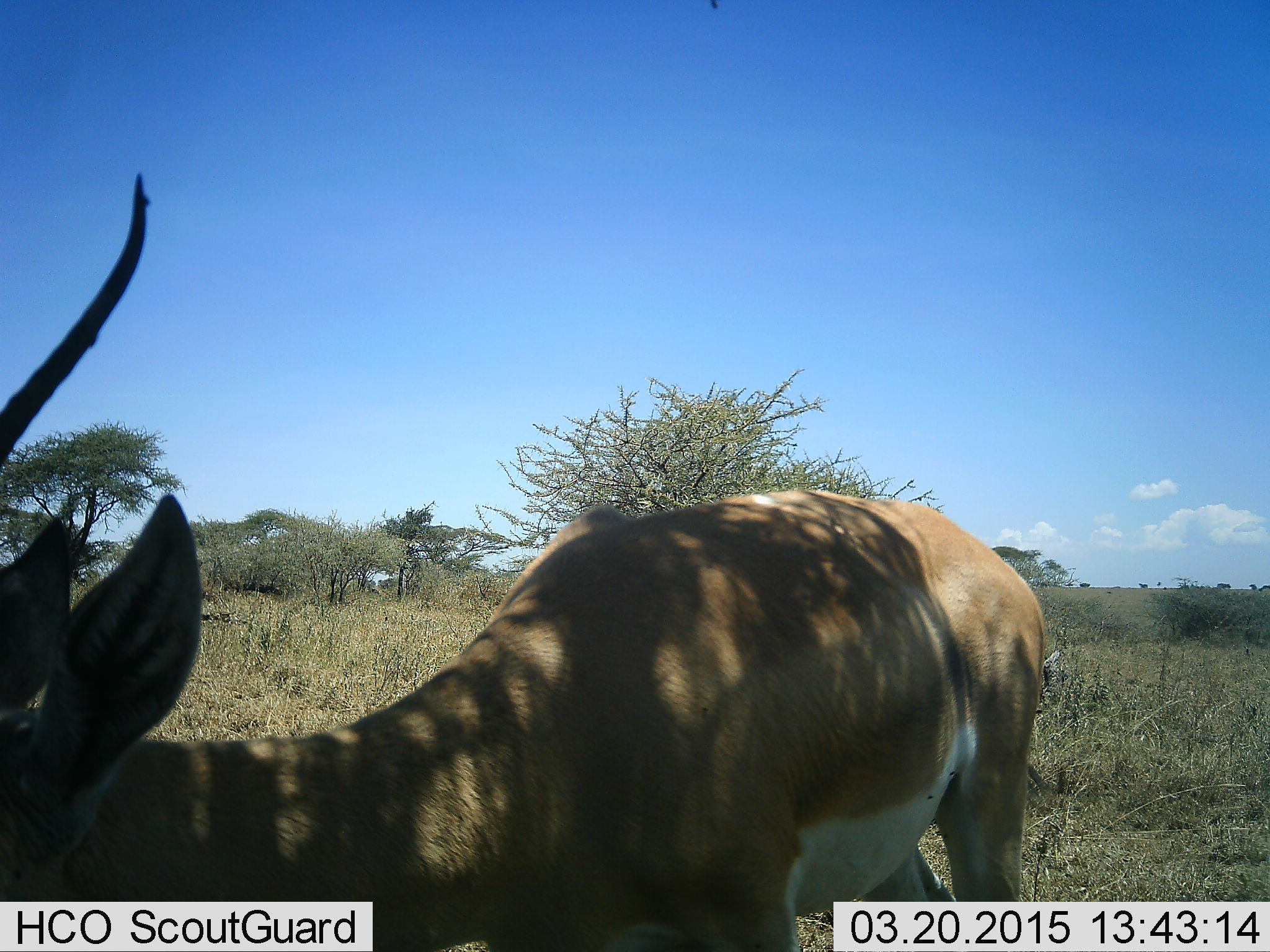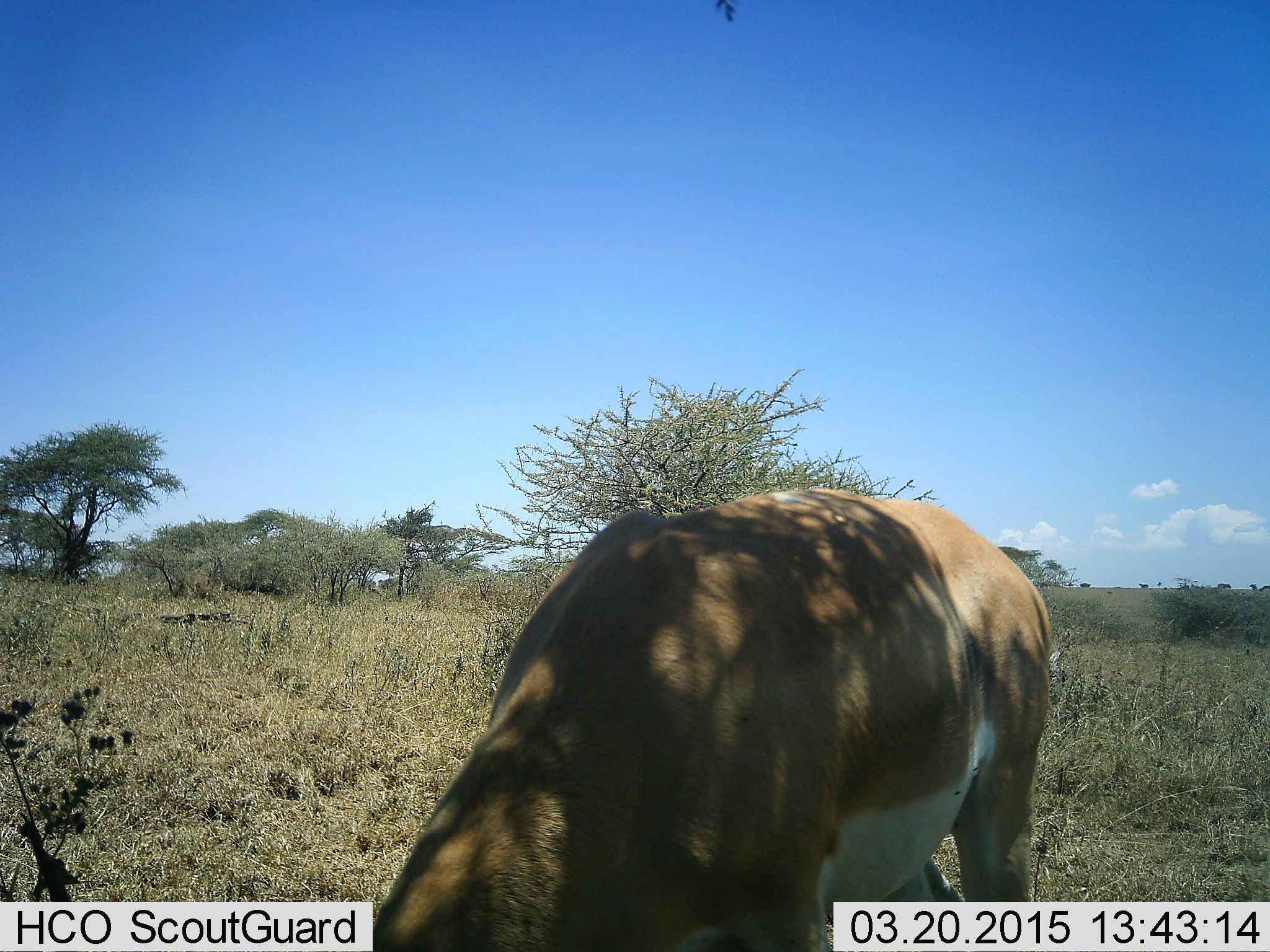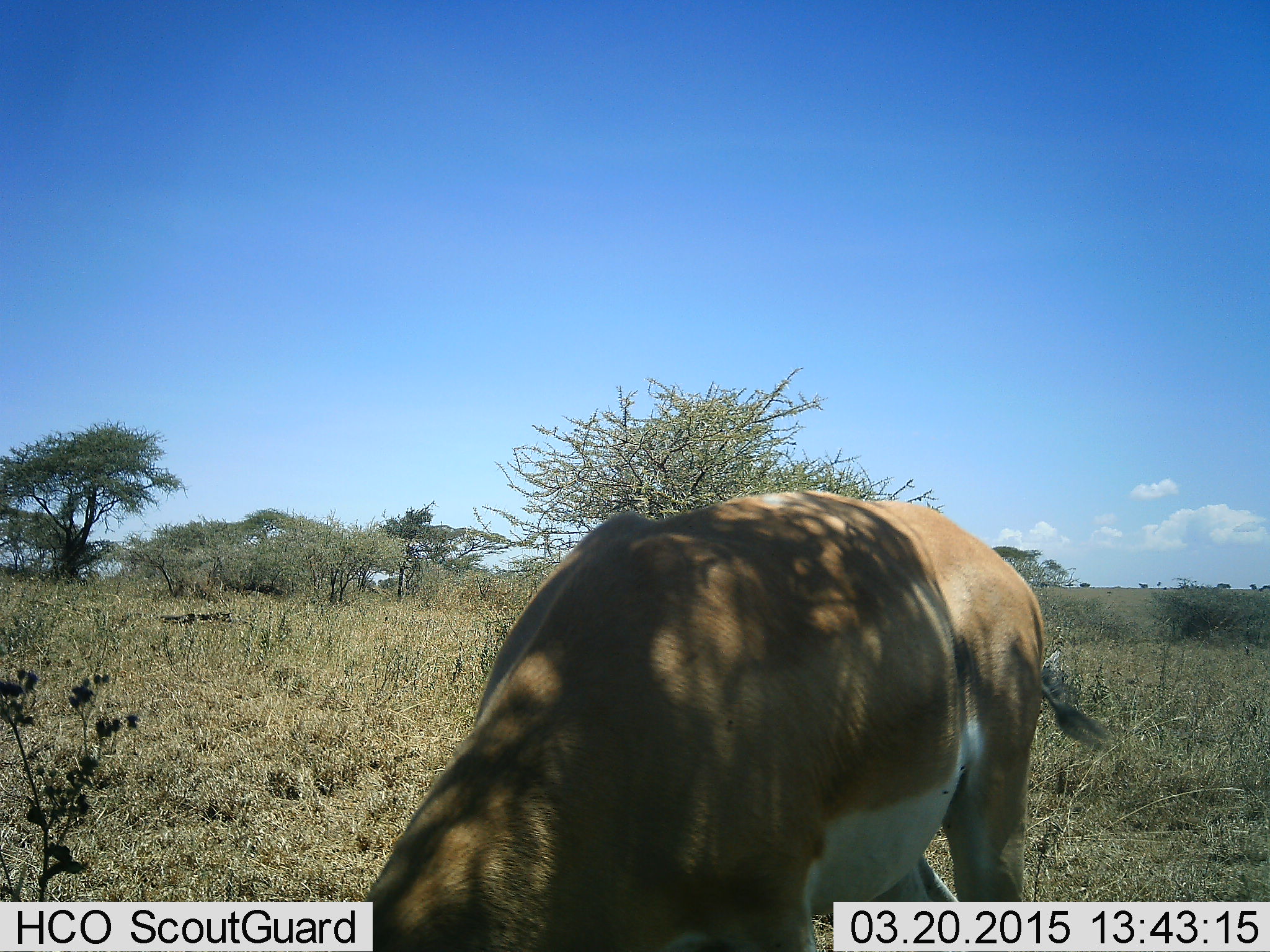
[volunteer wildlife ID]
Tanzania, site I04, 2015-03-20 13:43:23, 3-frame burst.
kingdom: Animalia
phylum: Chordata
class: Mammalia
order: Artiodactyla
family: Bovidae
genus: Nanger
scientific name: Nanger granti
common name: grant's gazelle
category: gazellegrants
Gazellegrants (grant's gazelle) (Nanger granti), count 1. Behavior (volunteer vote fractions): standing 50%, resting 0%, moving 0%, interacting 0%. Young present (vote fraction): 0%. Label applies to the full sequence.